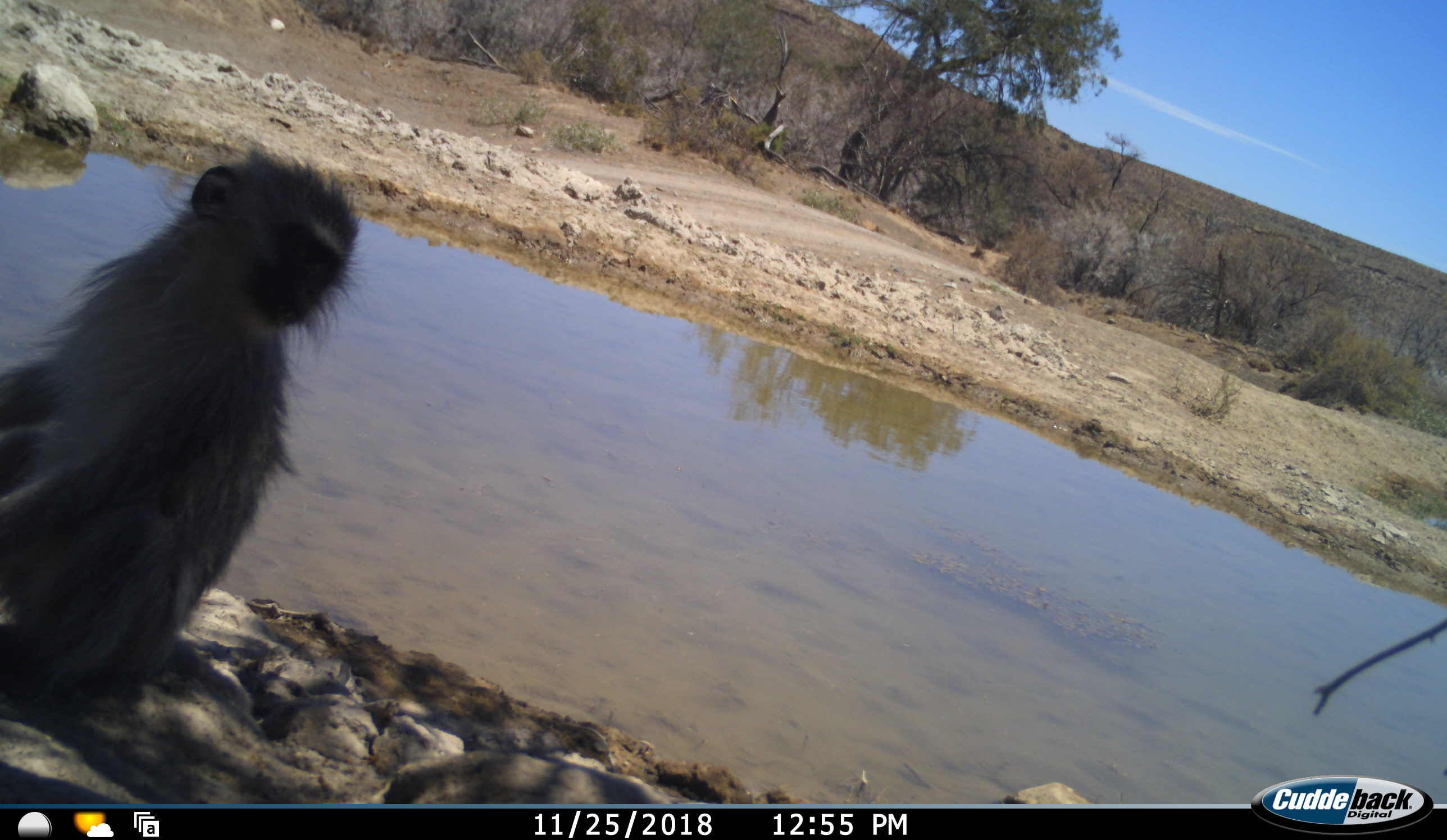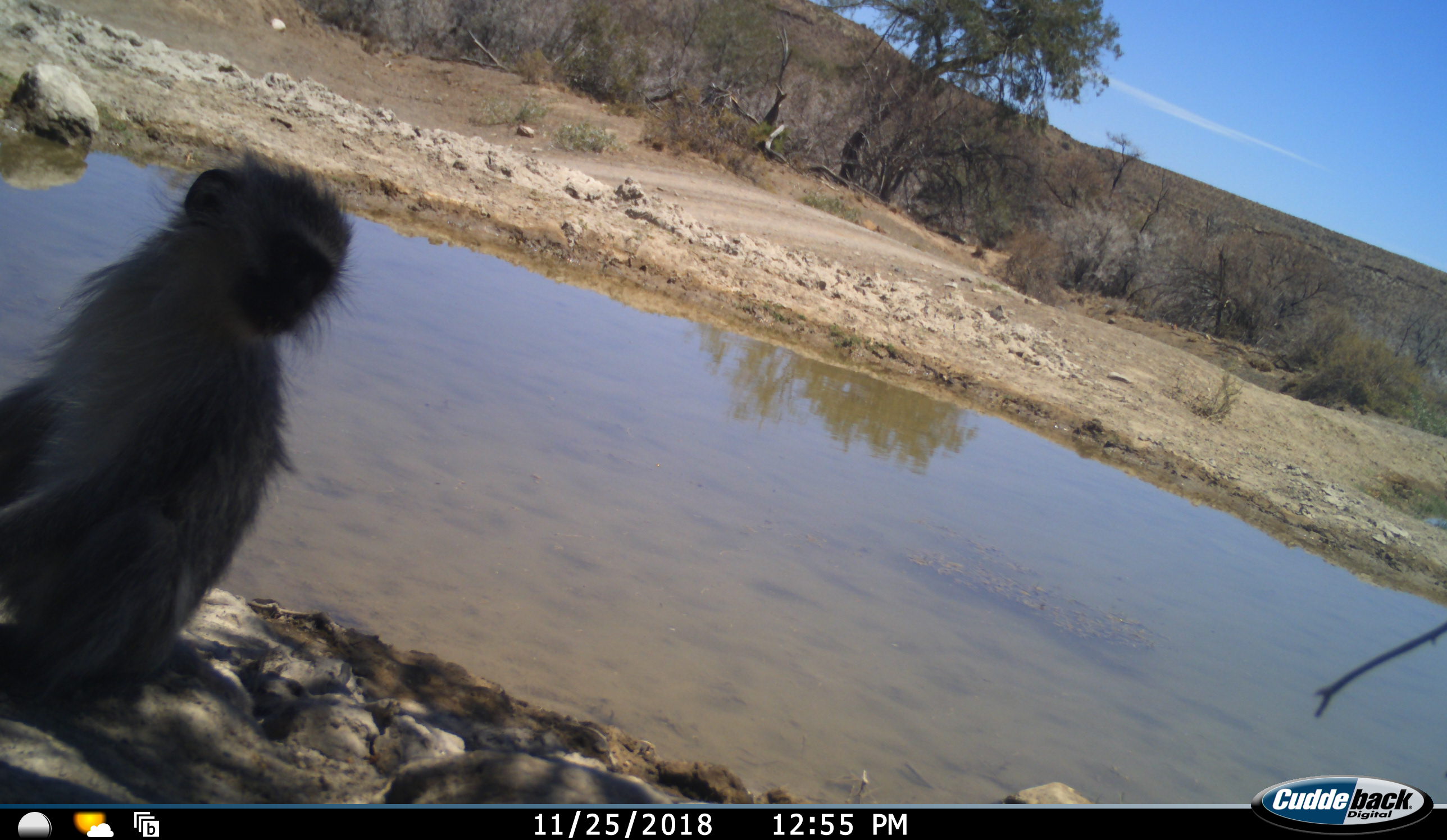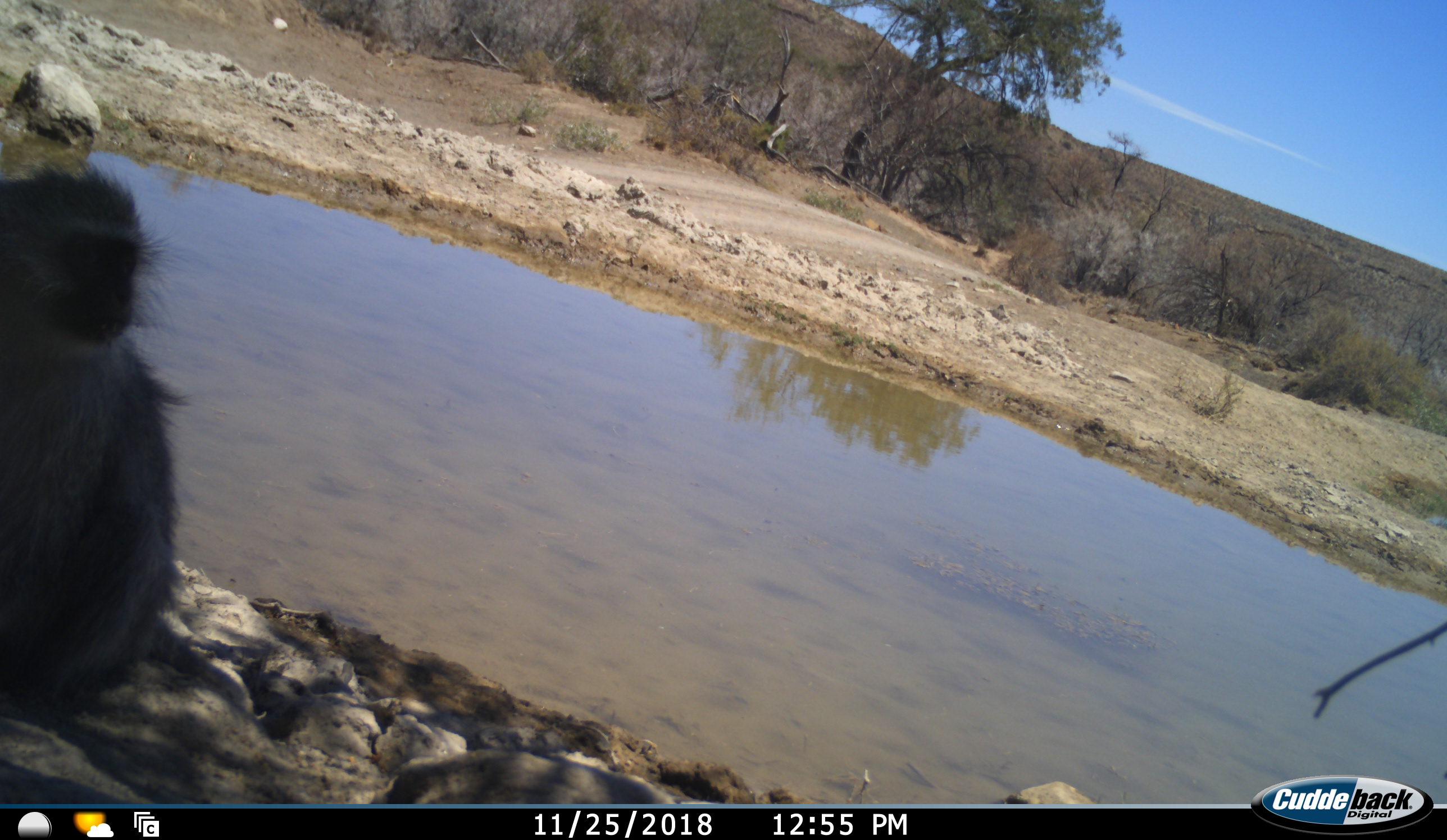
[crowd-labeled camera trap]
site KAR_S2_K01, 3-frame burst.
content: unidentified animal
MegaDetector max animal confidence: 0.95